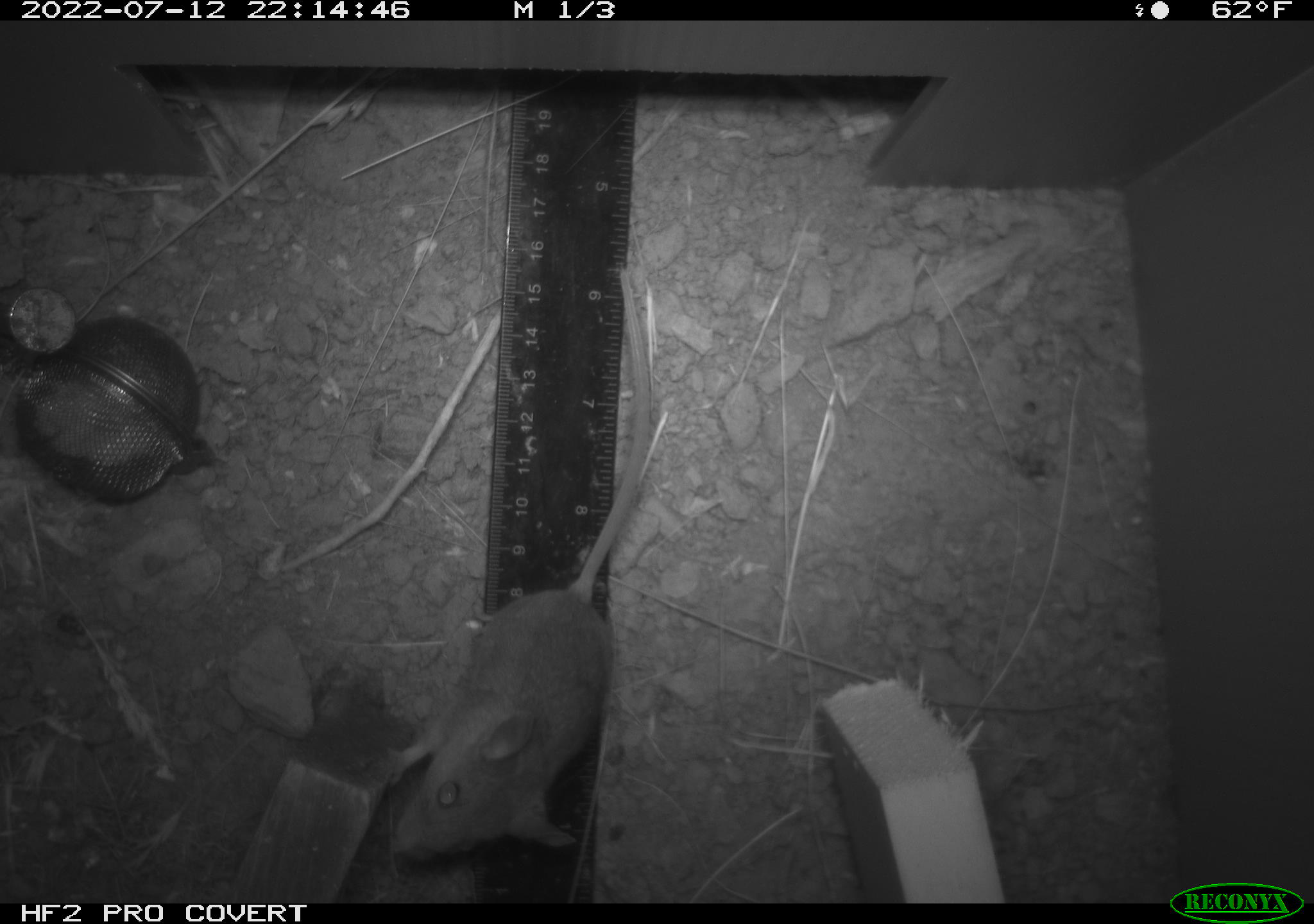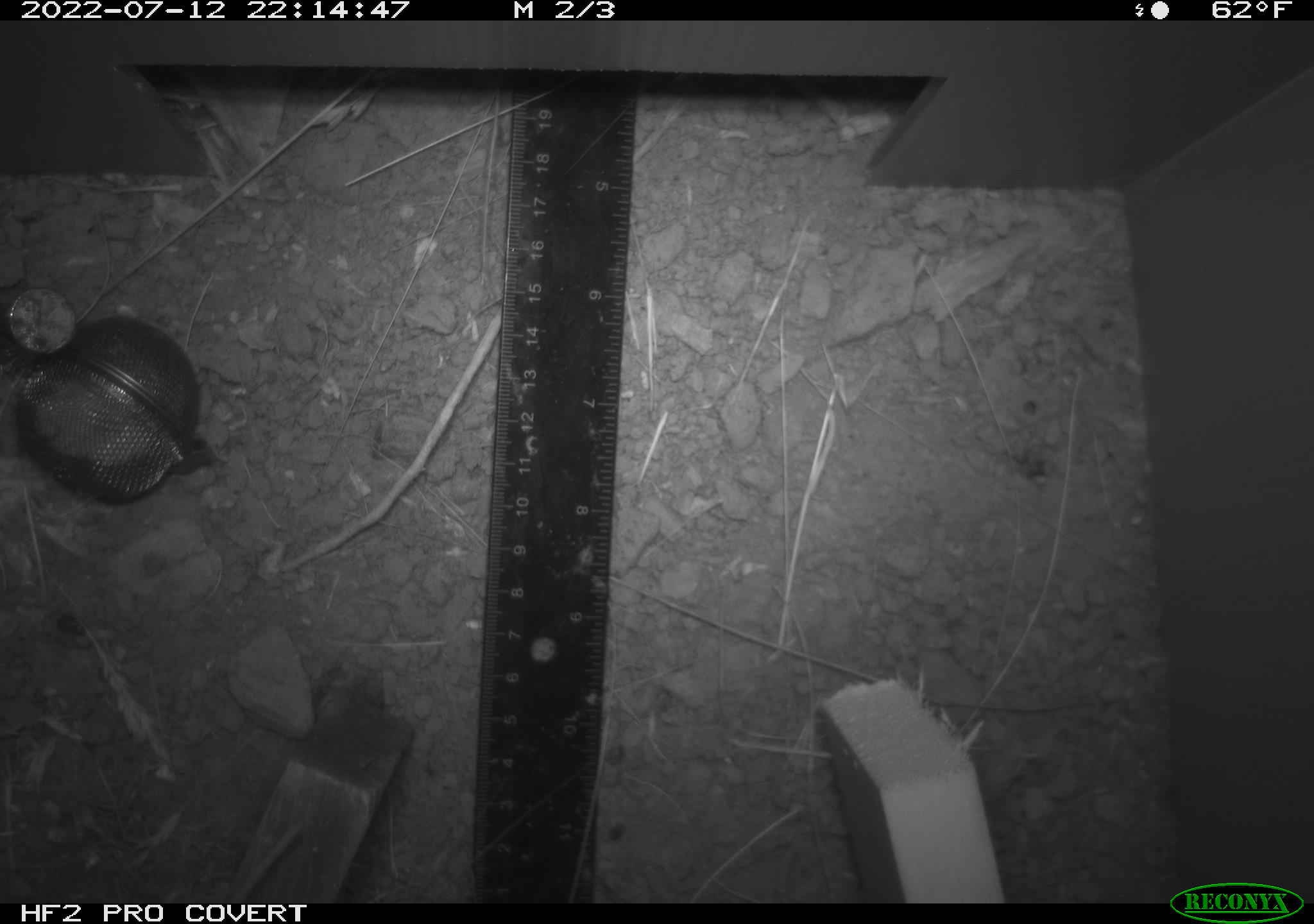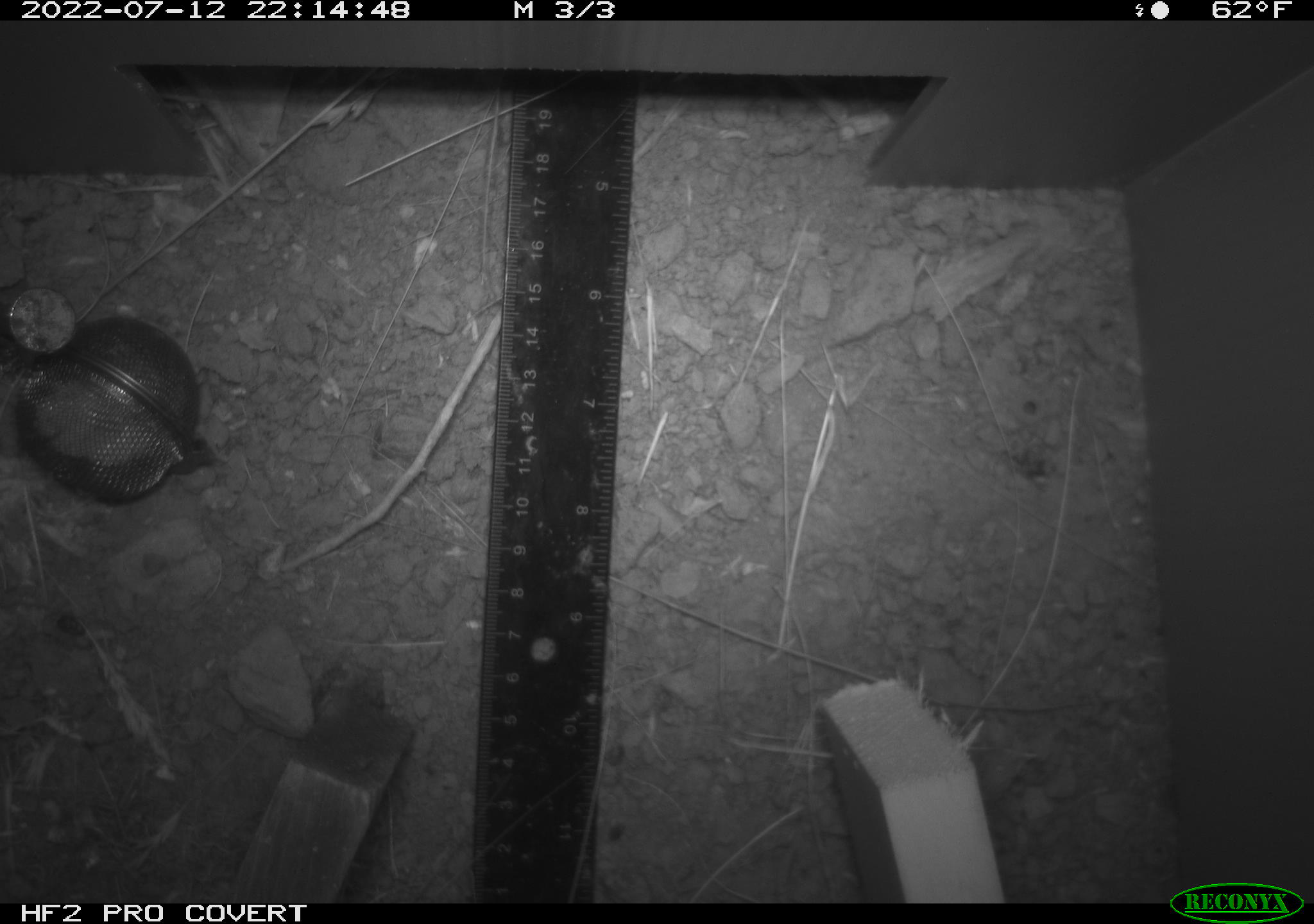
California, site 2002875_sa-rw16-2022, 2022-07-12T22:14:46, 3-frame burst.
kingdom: Animalia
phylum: Chordata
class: Mammalia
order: Rodentia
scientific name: Rodentia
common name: mouse species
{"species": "mouse species (Rodentia)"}